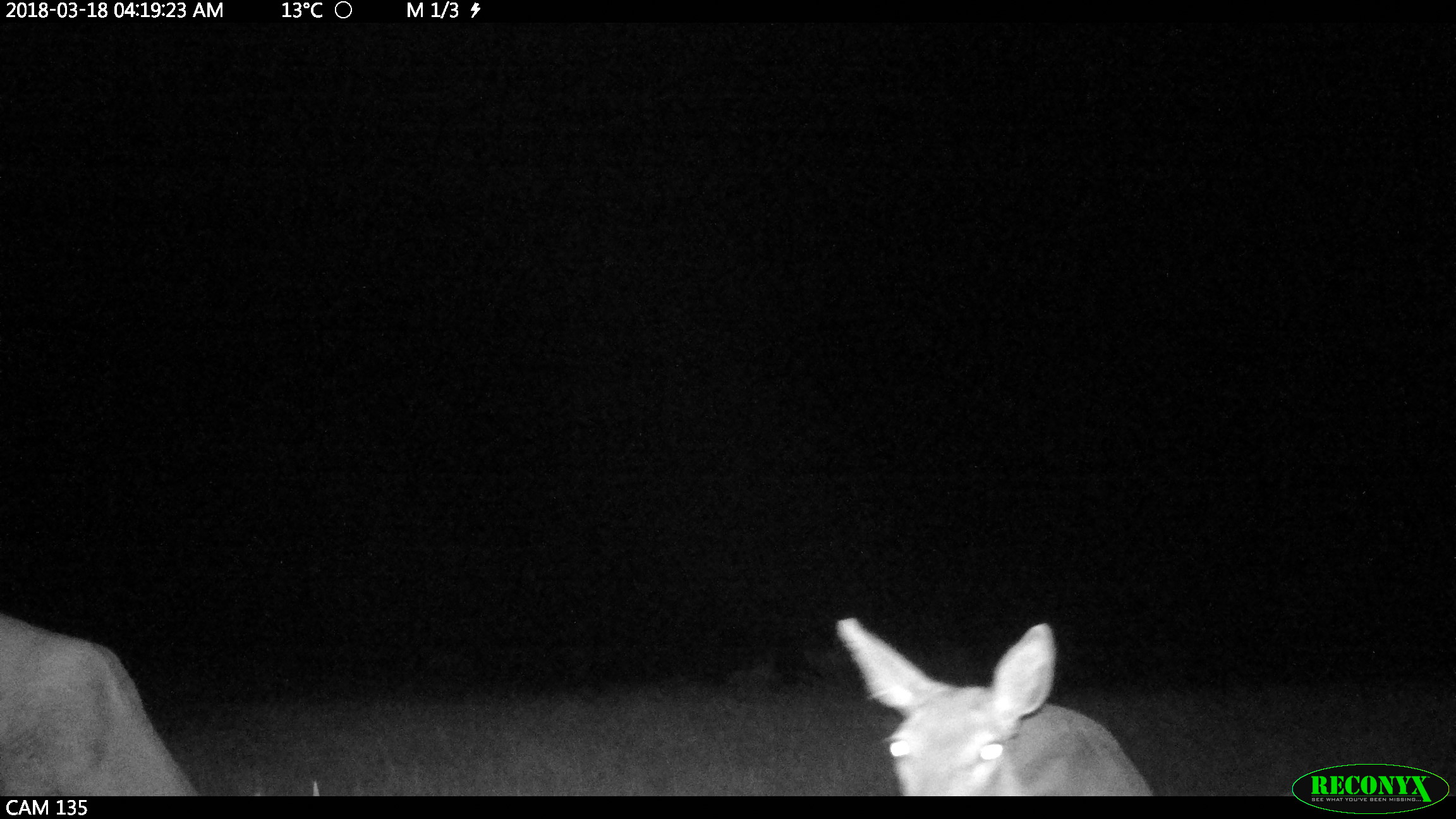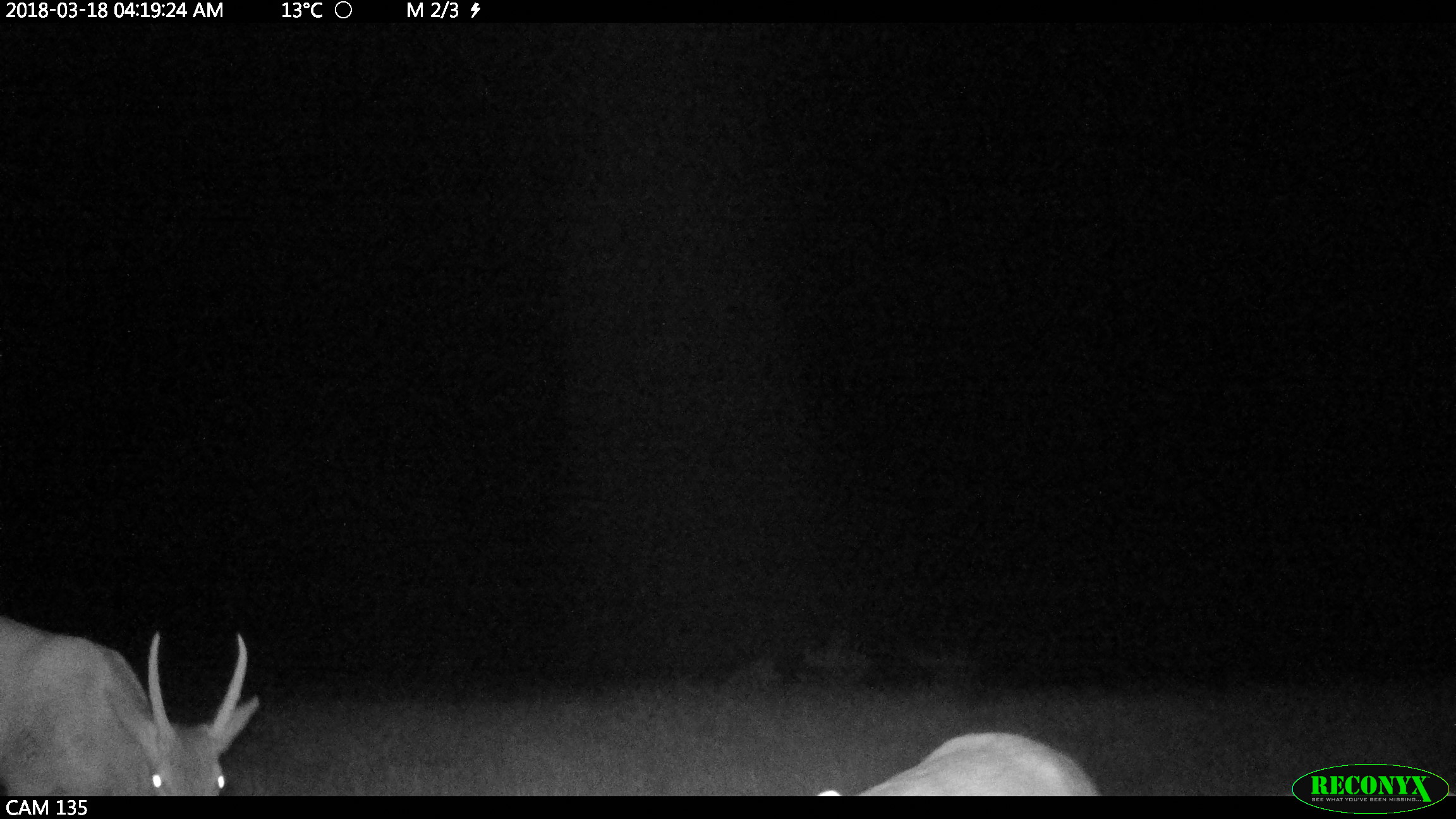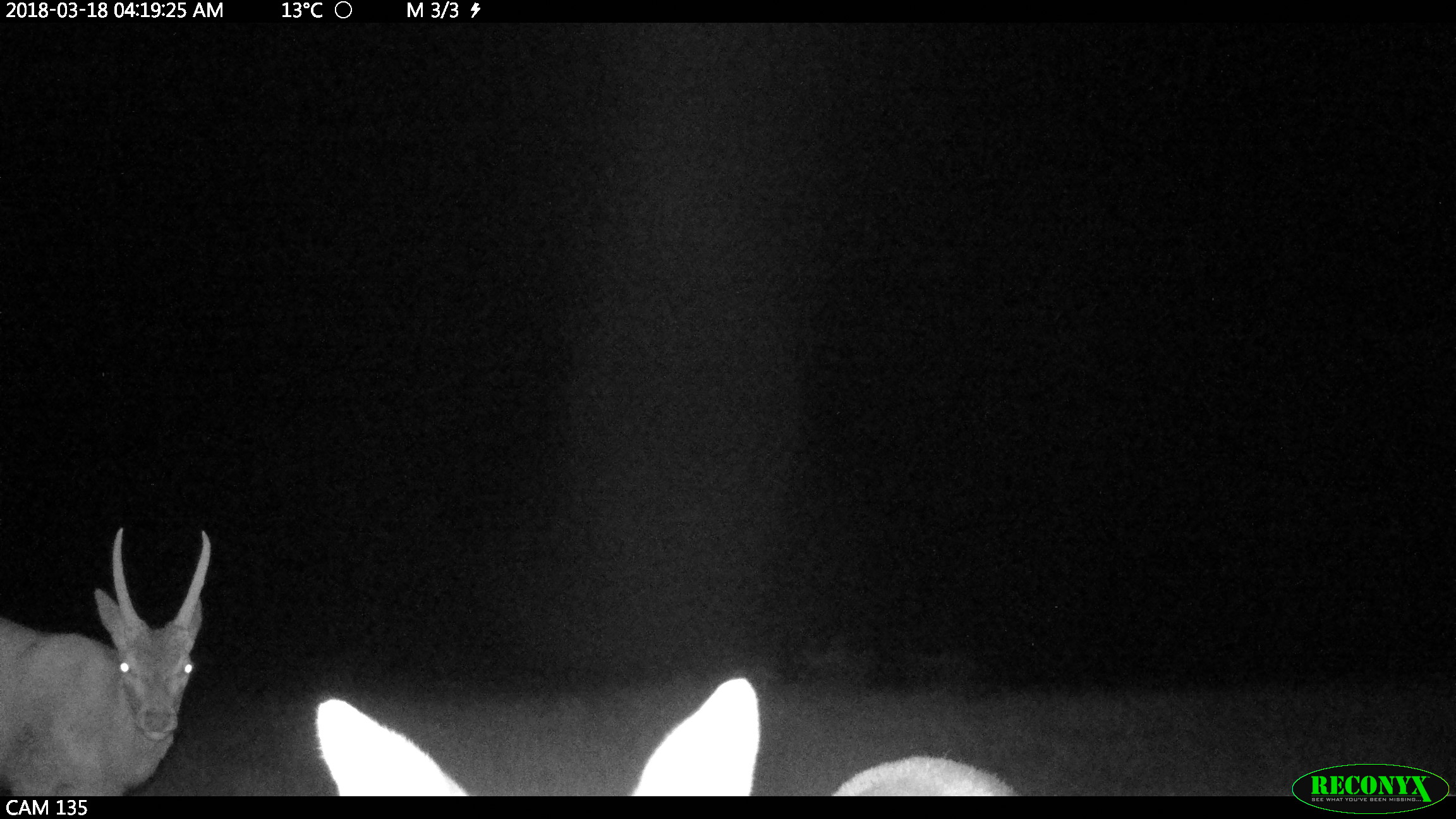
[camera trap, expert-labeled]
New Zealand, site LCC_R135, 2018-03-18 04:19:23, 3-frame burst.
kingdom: Animalia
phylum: Chordata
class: Mammalia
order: Artiodactyla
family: Cervidae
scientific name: Cervidae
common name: deer